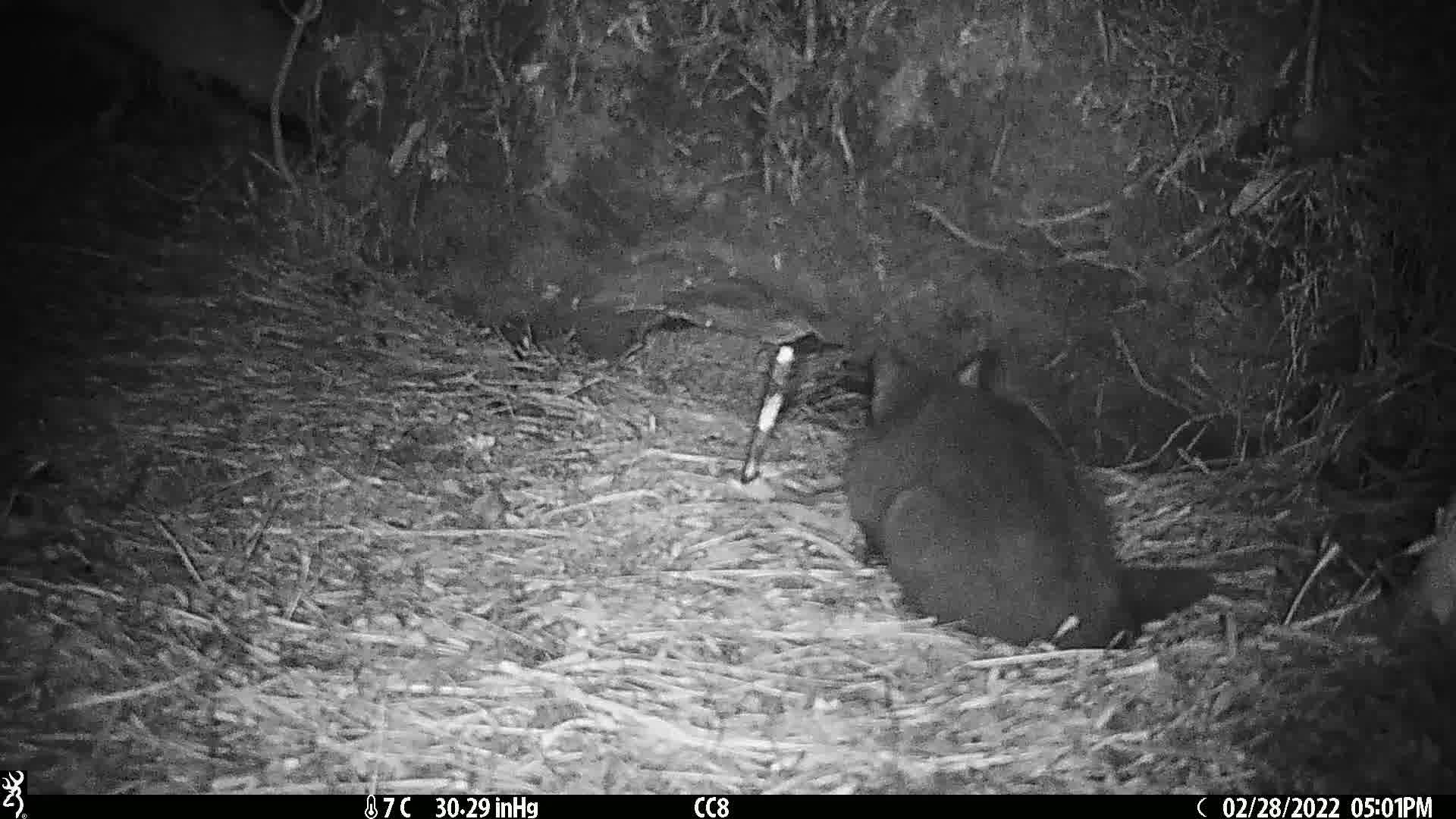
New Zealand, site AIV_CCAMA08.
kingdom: Animalia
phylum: Chordata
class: Mammalia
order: Carnivora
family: Felidae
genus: Felis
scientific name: Felis catus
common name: domestic cat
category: cat